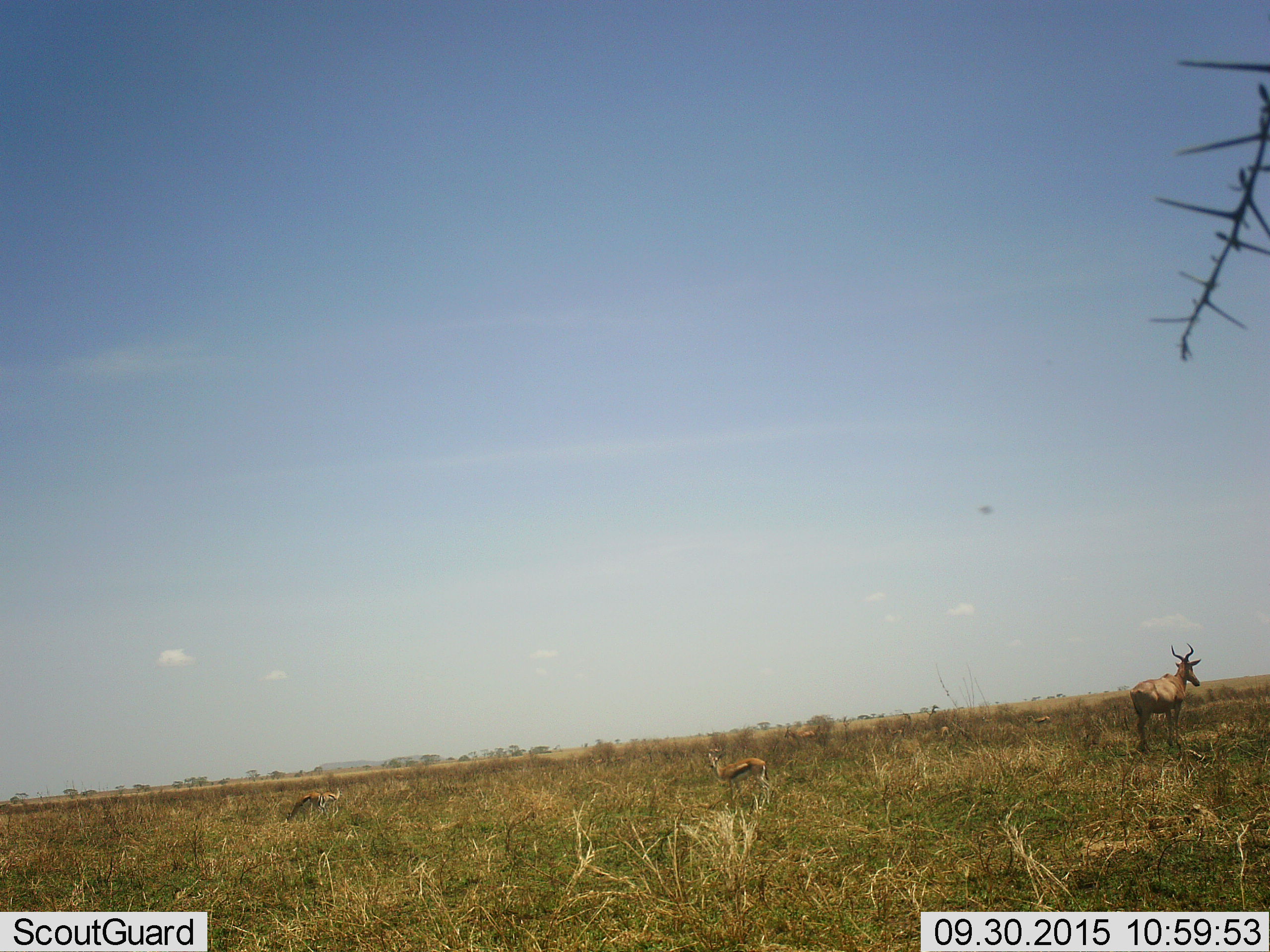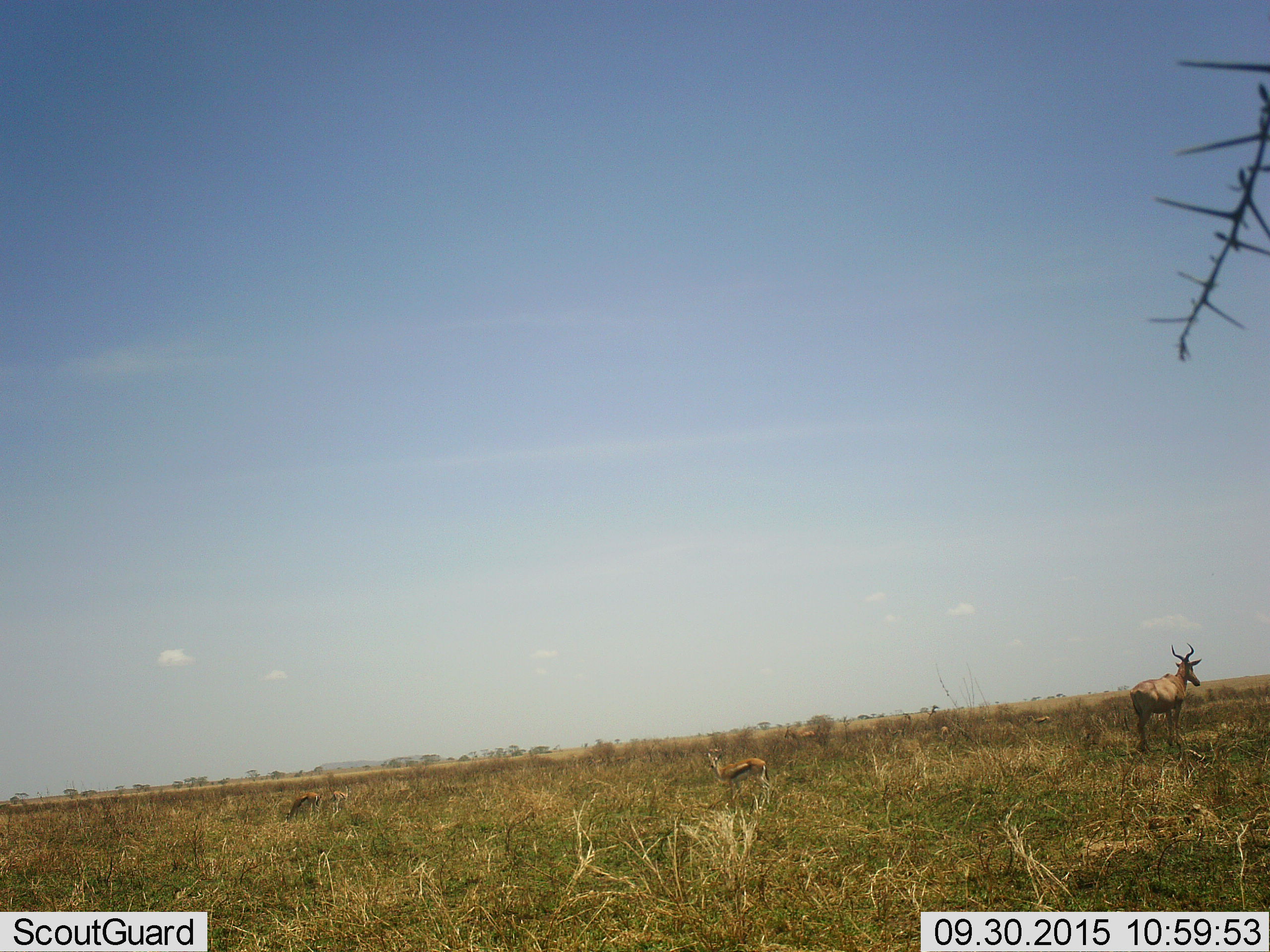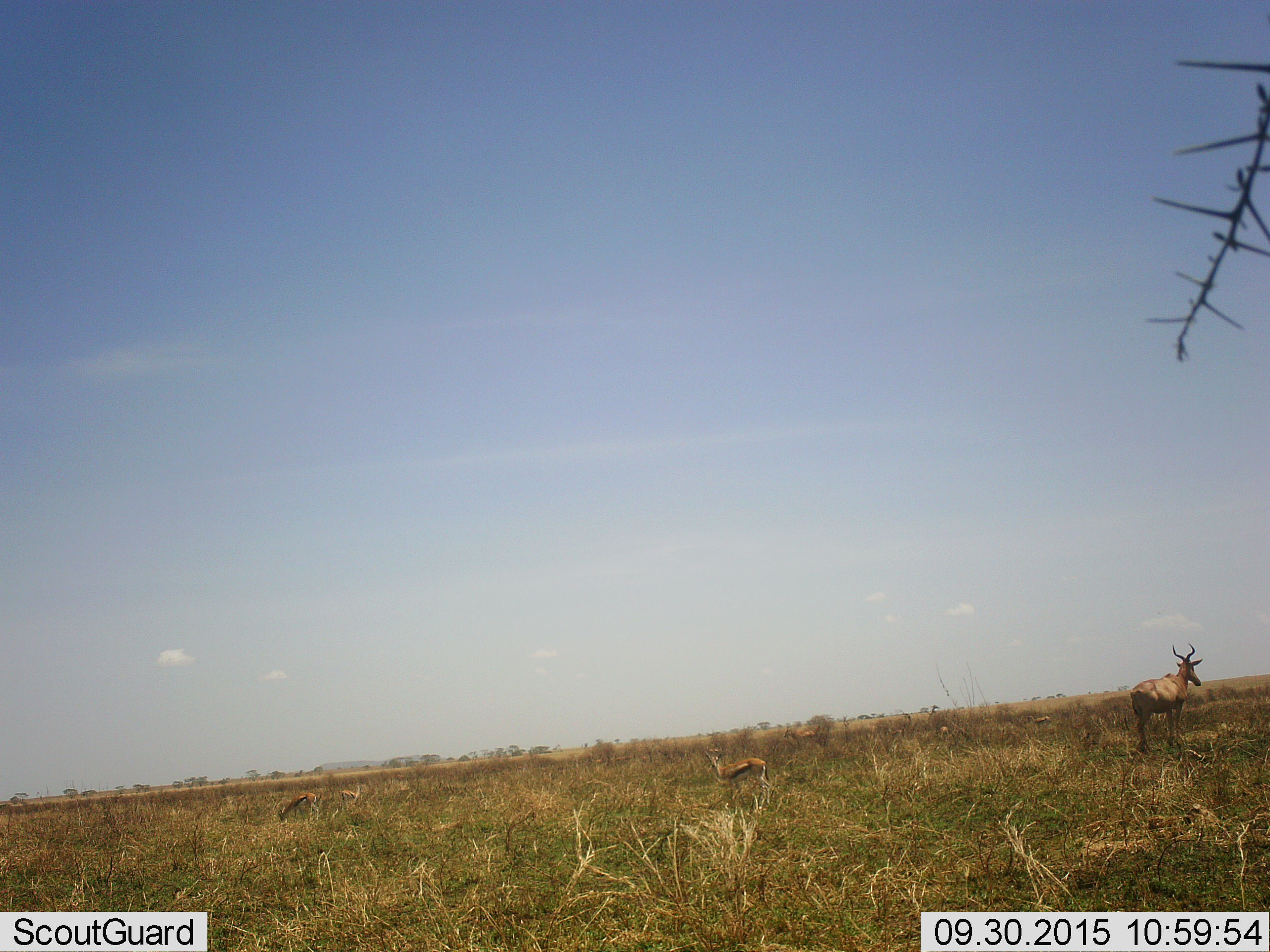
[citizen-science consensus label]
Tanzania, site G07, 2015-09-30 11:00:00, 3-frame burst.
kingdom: Animalia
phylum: Chordata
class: Mammalia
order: Artiodactyla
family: Bovidae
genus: Eudorcas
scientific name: Eudorcas thomsonii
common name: thomson's gazelle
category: gazellethomsons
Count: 3.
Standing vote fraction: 100%.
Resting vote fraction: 14%.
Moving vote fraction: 14%.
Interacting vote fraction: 0%.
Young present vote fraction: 0%.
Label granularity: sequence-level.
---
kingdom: Animalia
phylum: Chordata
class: Mammalia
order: Artiodactyla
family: Bovidae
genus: Alcelaphus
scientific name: Alcelaphus buselaphus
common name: hartebeest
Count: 1.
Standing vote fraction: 100%.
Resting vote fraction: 0%.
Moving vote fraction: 0%.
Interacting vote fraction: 0%.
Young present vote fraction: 0%.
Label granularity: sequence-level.